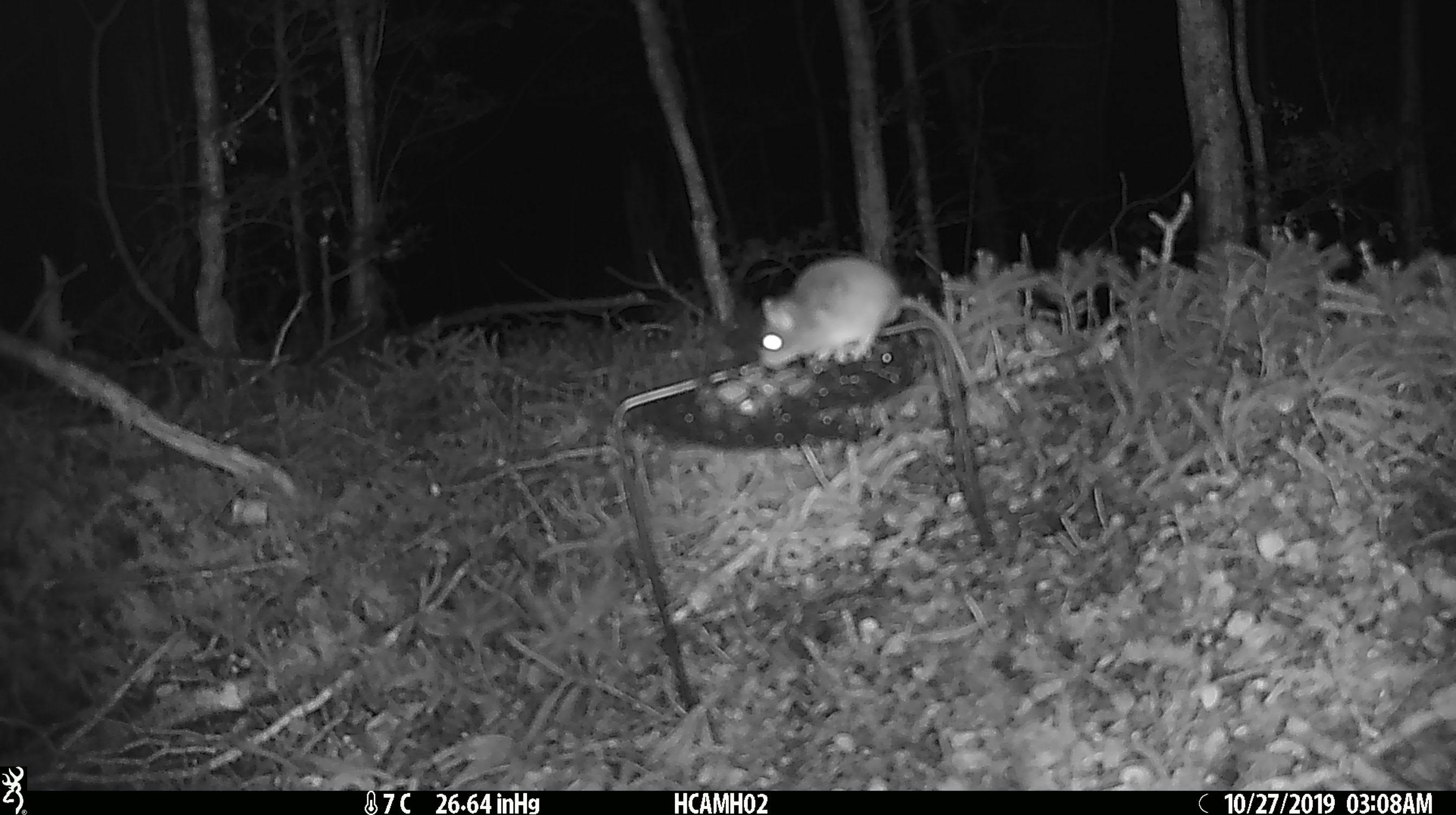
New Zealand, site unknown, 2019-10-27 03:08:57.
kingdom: Animalia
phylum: Chordata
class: Mammalia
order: Rodentia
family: Muridae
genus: Mus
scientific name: Mus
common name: mouse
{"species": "mouse (Mus)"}